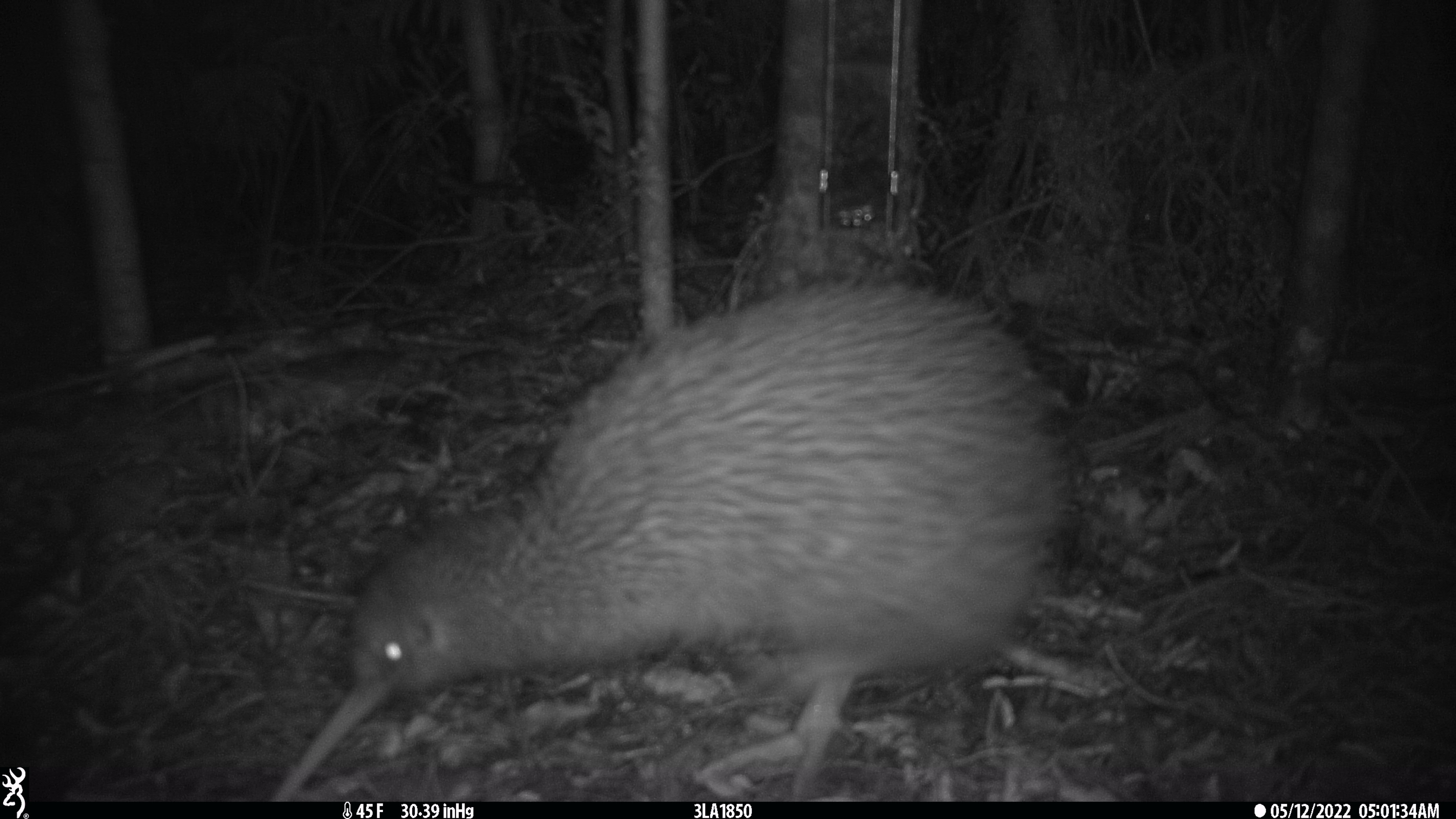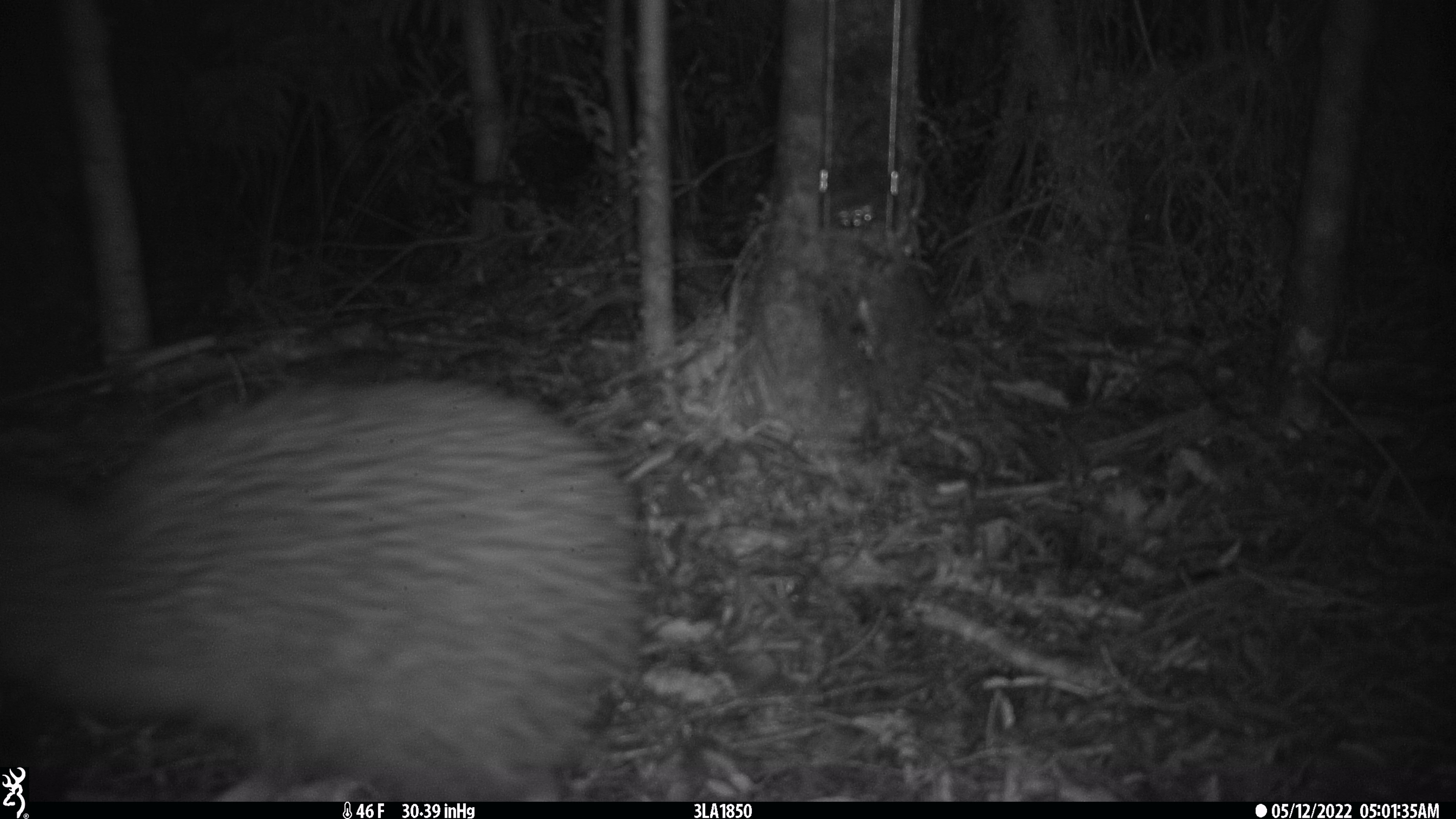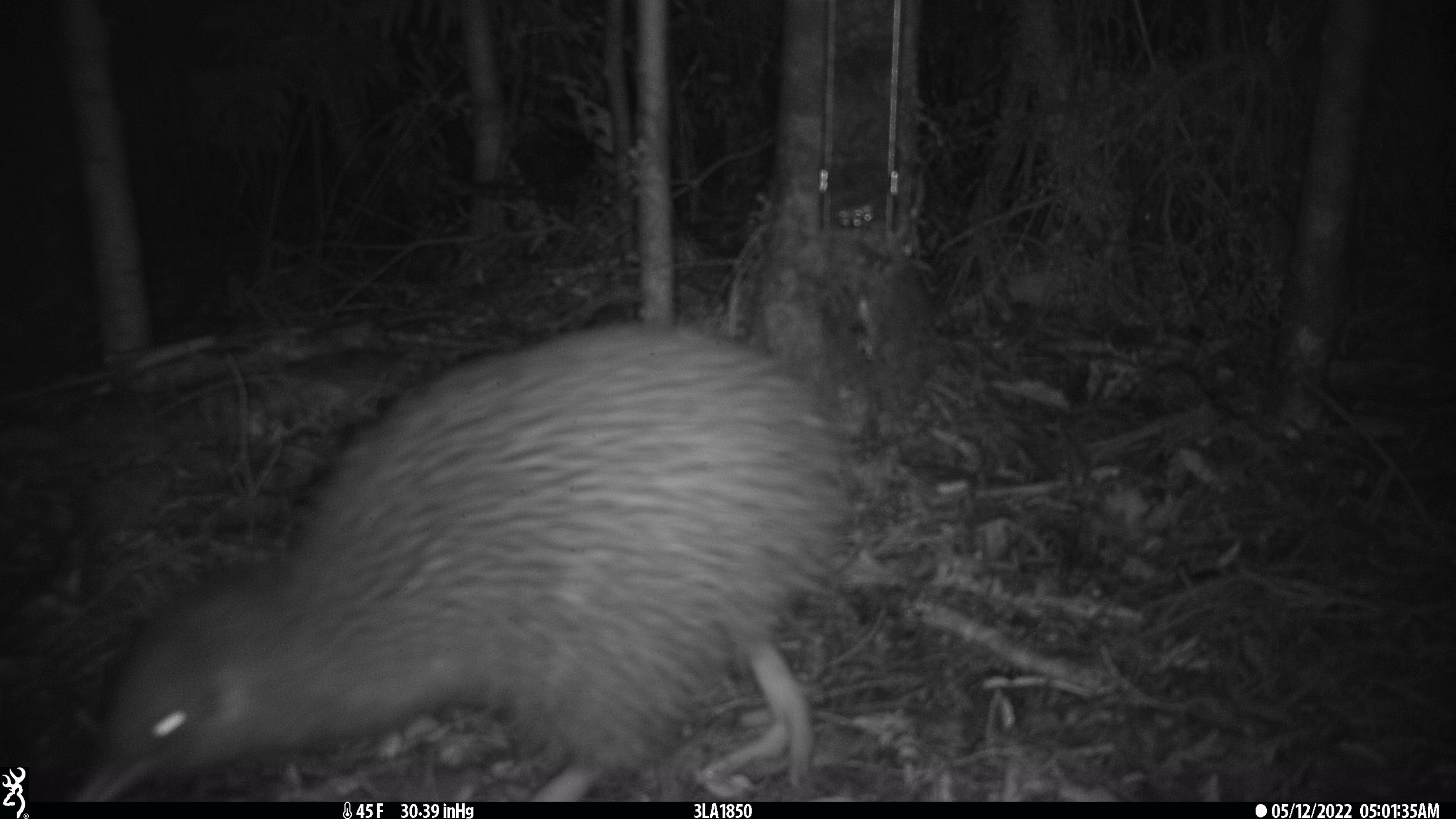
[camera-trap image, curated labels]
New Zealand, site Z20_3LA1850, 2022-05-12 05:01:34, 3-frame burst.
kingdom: Animalia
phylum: Chordata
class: Aves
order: Apterygiformes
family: Apterygidae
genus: Apteryx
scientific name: Apteryx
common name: kiwi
Kiwi (Apteryx).